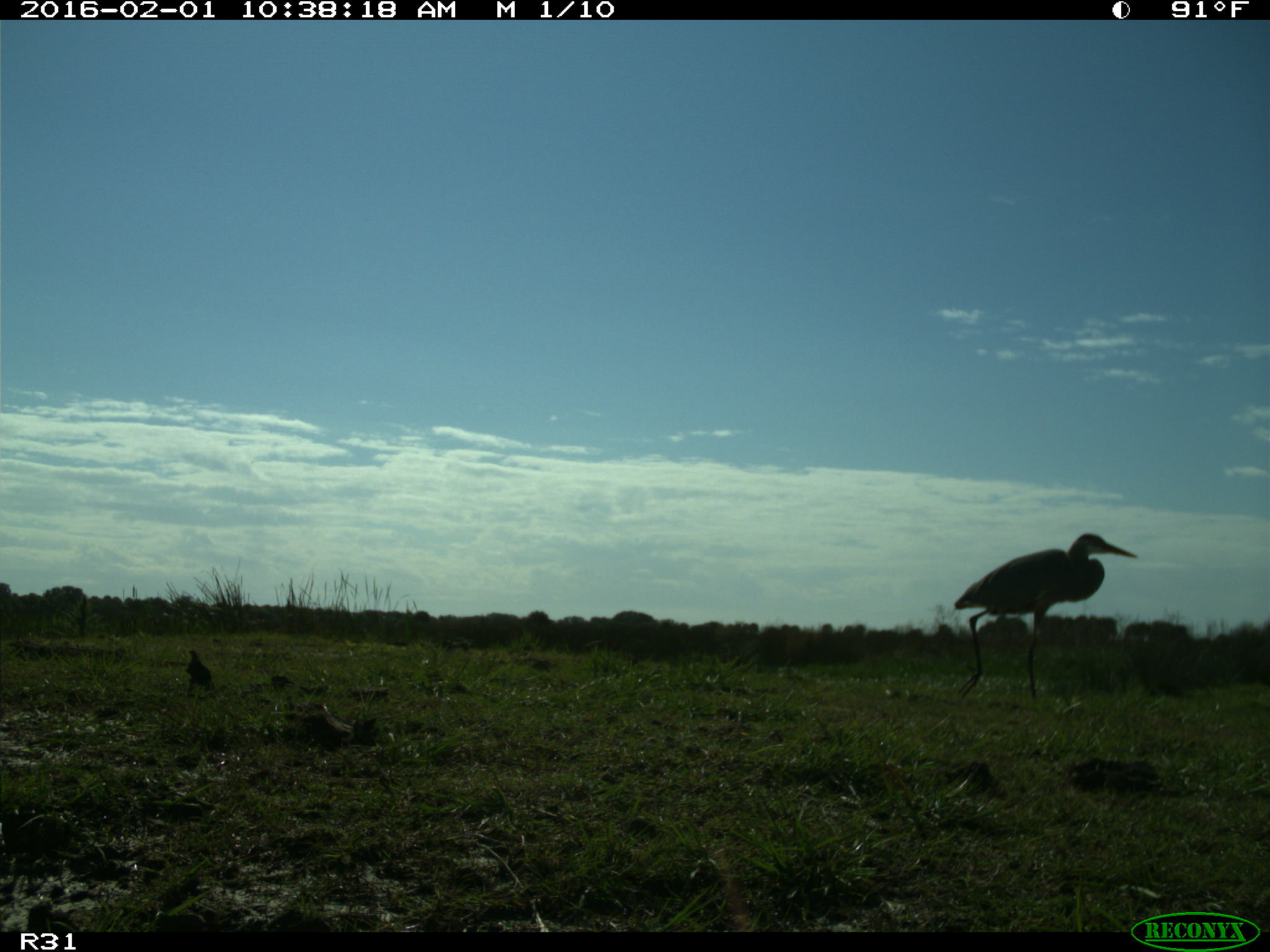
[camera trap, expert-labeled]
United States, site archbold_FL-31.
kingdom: Animalia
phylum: Chordata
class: Aves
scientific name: Aves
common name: birds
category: unidentified bird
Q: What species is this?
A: Unidentified bird (birds) (Aves).